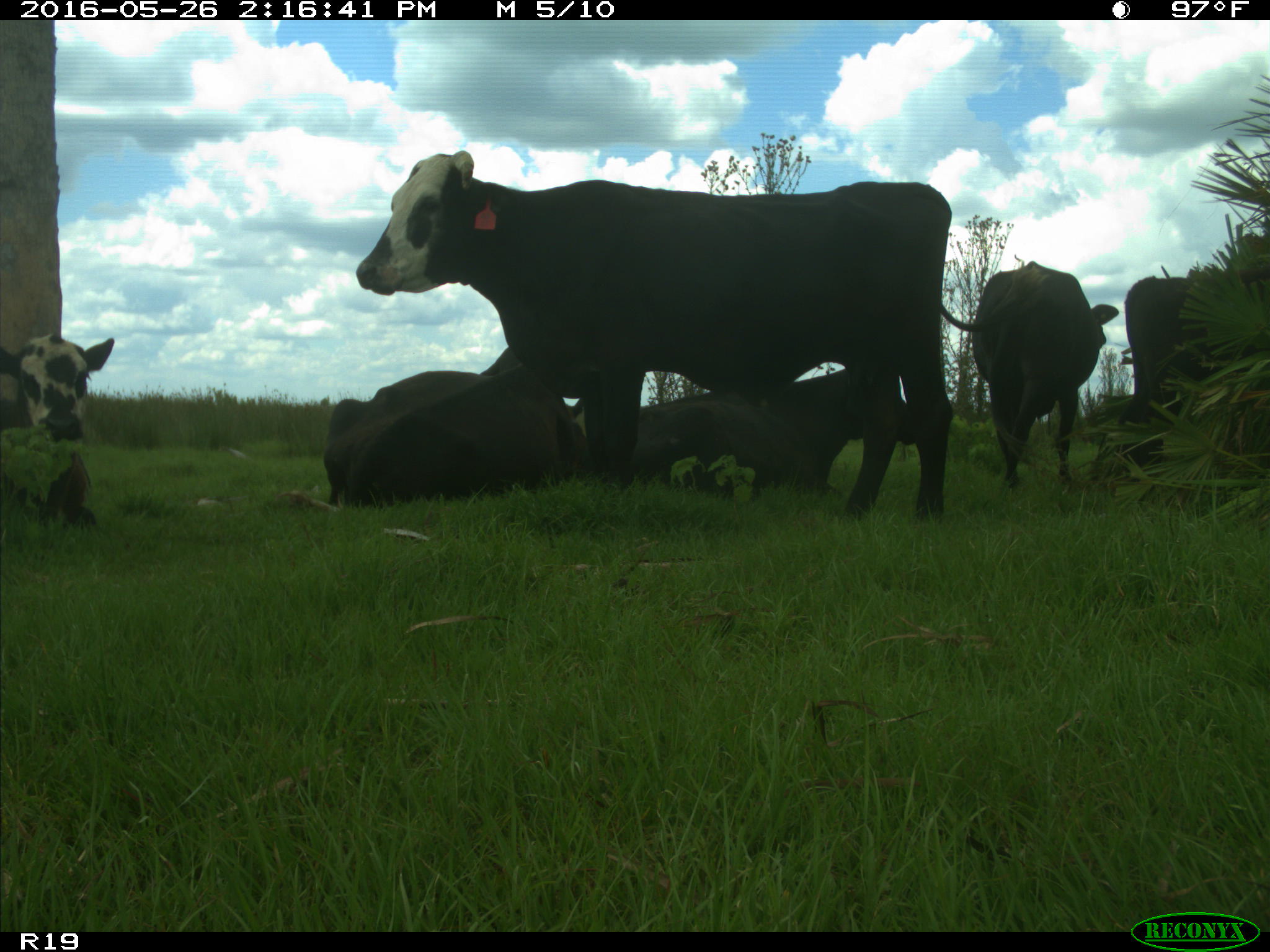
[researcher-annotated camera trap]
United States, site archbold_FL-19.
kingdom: Animalia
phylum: Chordata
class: Mammalia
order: Artiodactyla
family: Bovidae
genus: Bos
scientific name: Bos taurus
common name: domestic cow